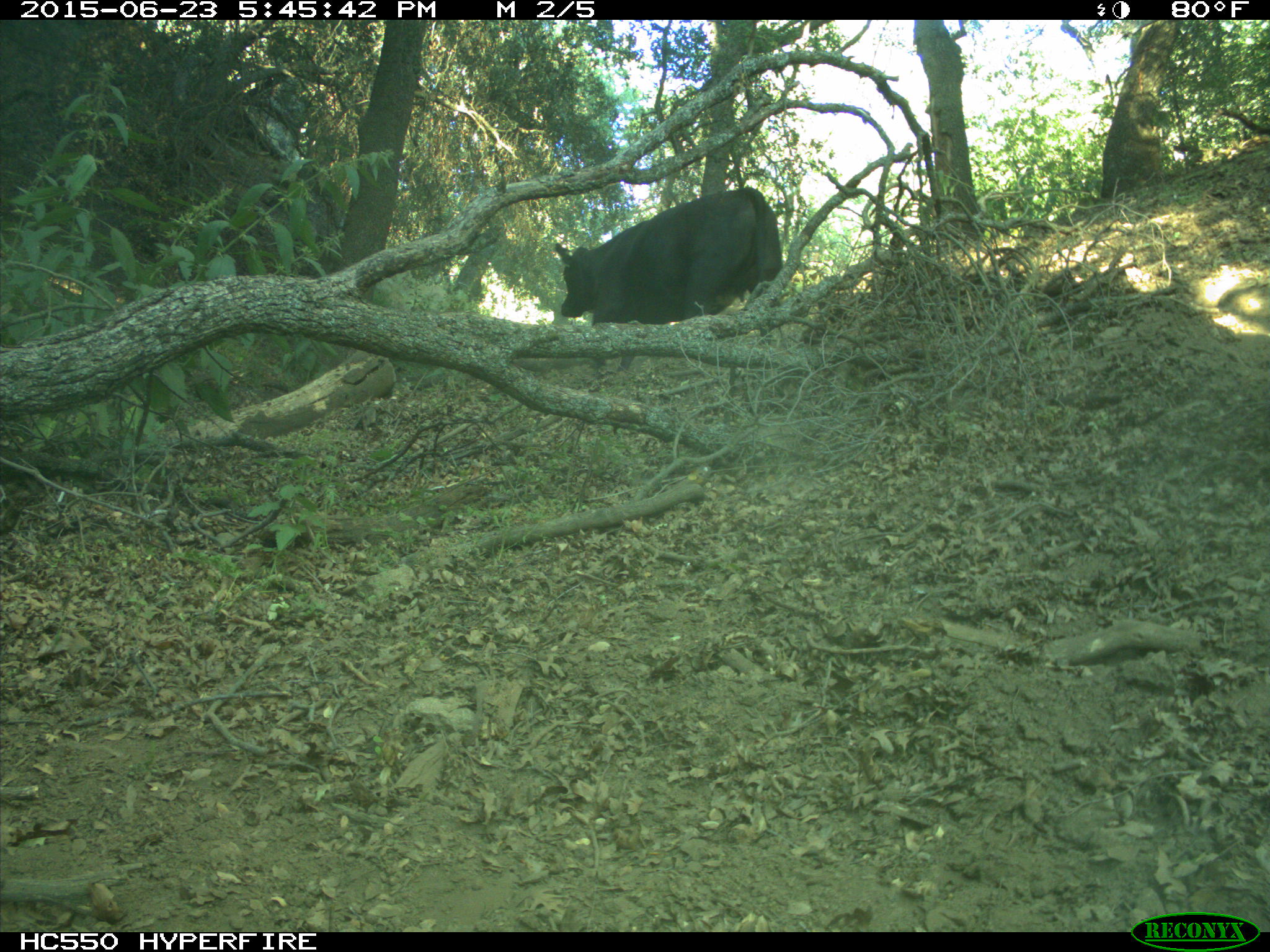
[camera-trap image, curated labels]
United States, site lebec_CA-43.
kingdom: Animalia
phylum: Chordata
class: Mammalia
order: Artiodactyla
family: Bovidae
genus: Bos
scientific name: Bos taurus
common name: domestic cow